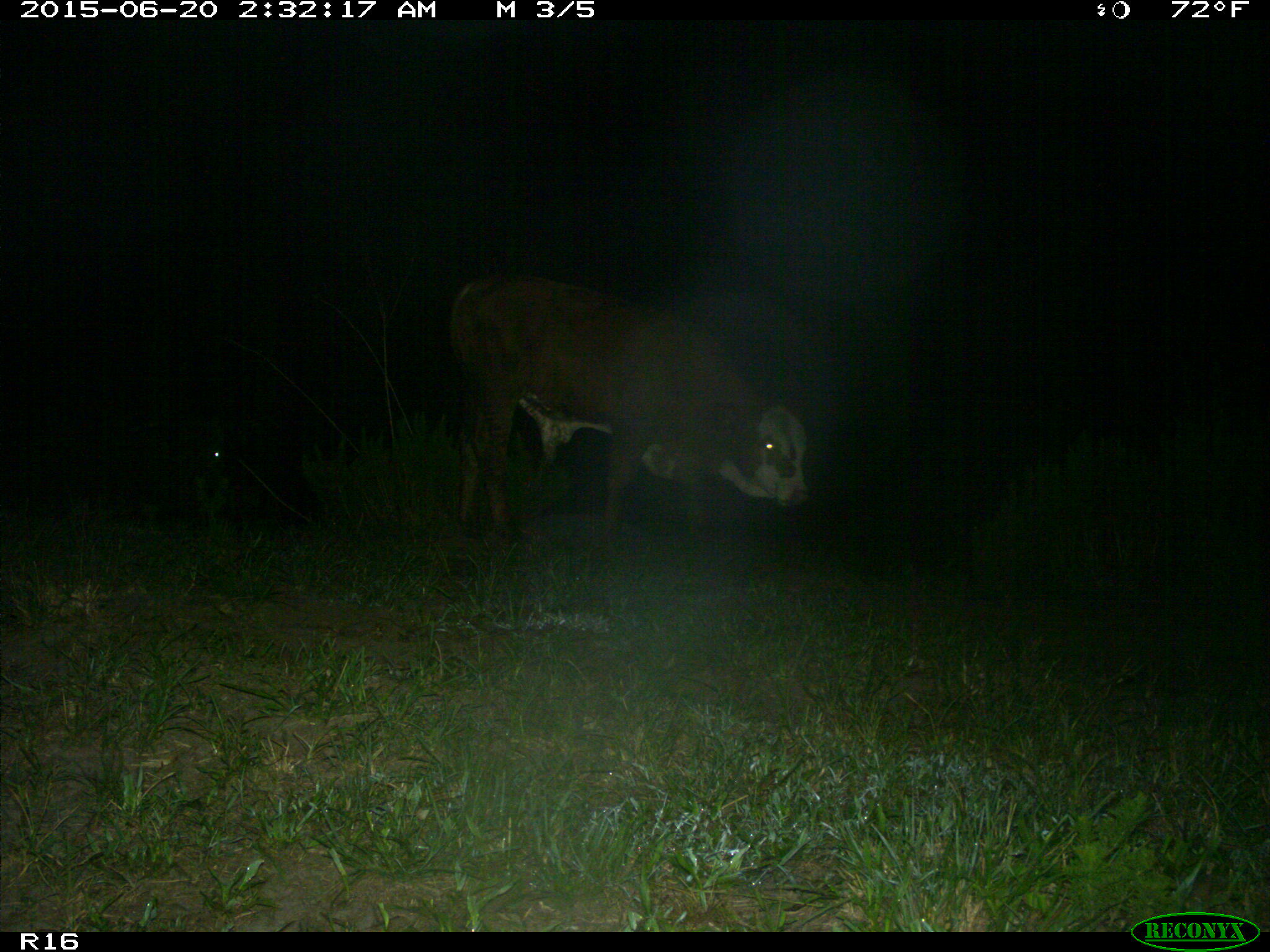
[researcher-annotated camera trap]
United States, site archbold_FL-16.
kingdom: Animalia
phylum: Chordata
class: Mammalia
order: Artiodactyla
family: Bovidae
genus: Bos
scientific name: Bos taurus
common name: domestic cow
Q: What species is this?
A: Bos taurus (domestic cow).